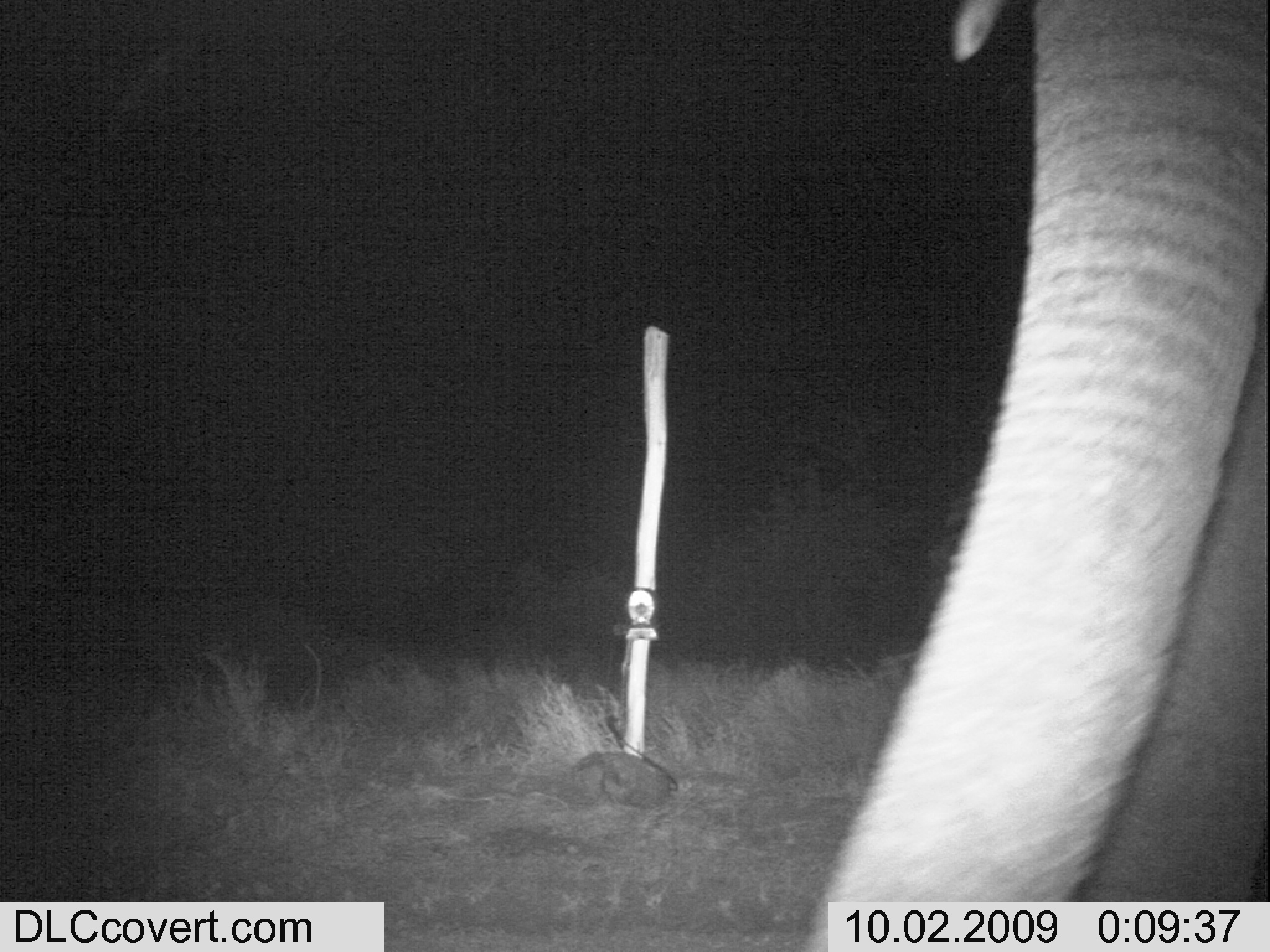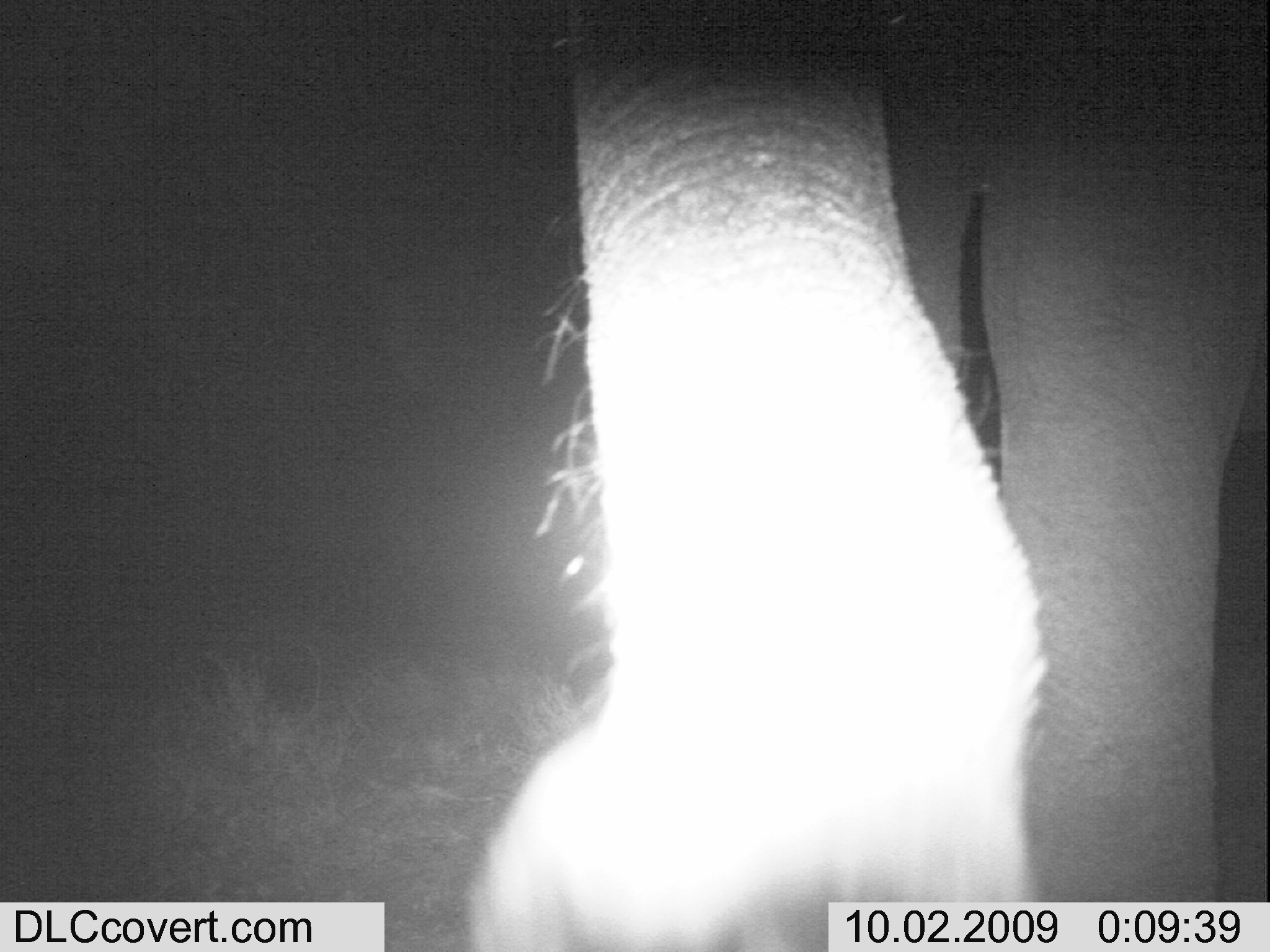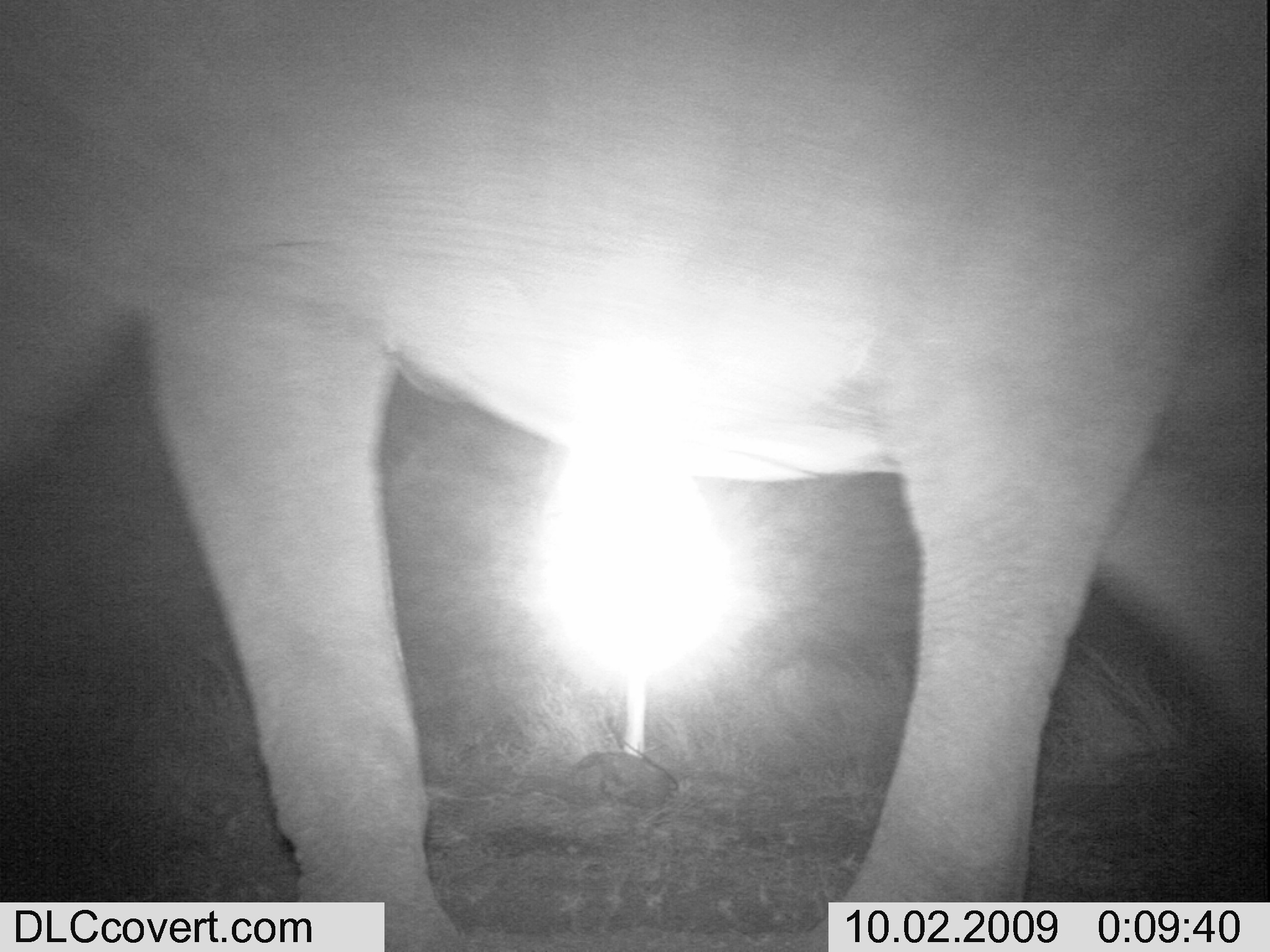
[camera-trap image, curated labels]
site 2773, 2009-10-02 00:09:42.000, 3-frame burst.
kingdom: Animalia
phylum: Chordata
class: Mammalia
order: Proboscidea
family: Elephantidae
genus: Loxodonta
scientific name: Loxodonta africana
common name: african bush elephant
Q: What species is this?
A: Loxodonta africana (african bush elephant).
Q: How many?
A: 1.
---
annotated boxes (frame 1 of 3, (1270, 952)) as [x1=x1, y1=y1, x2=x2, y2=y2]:
loxodonta africana: [x1=790, y1=2, x2=1270, y2=951]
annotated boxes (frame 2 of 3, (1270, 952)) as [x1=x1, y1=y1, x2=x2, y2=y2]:
loxodonta africana: [x1=441, y1=0, x2=1270, y2=952]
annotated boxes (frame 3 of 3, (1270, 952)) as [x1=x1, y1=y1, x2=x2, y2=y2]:
loxodonta africana: [x1=0, y1=0, x2=1270, y2=952]